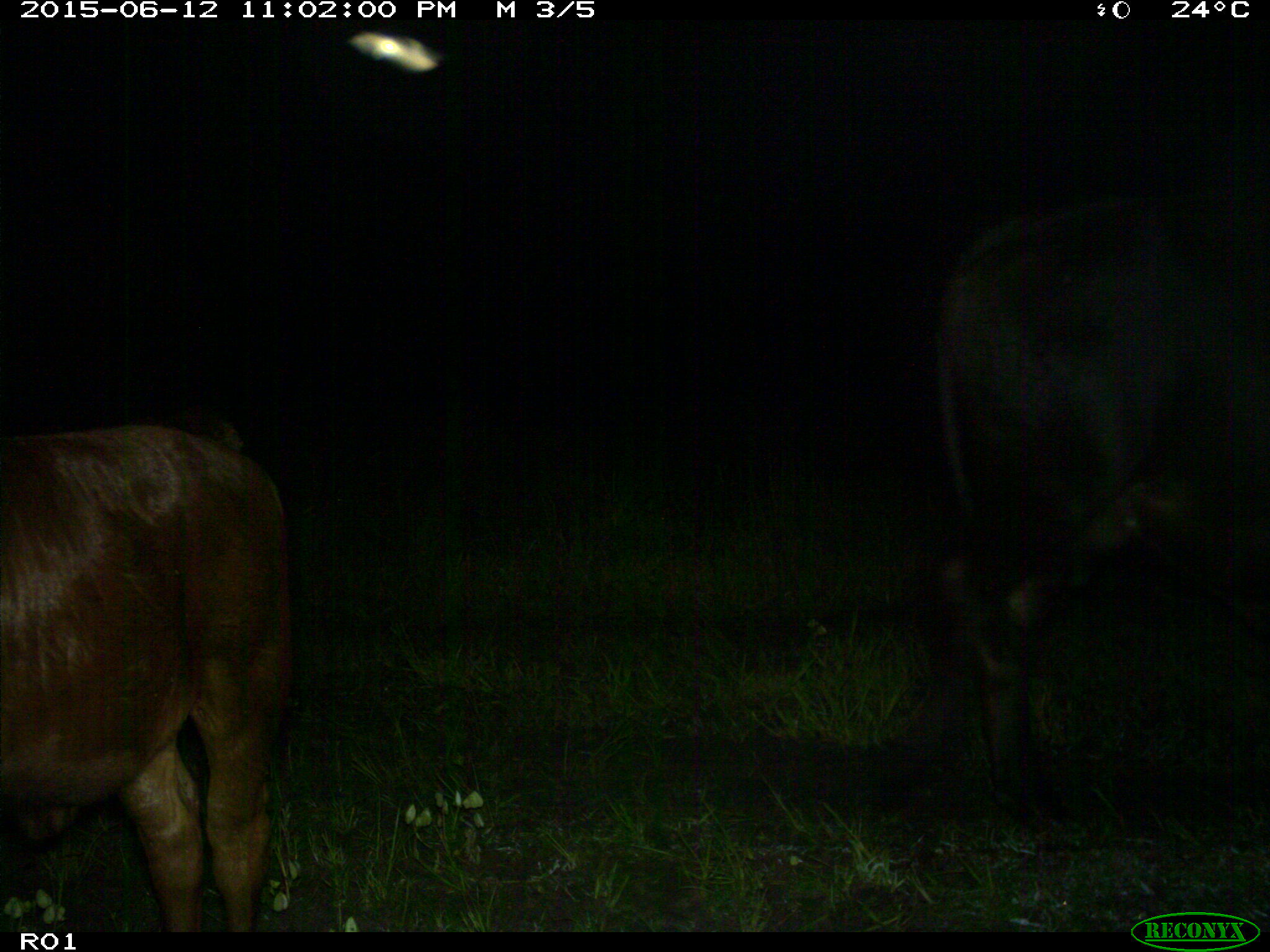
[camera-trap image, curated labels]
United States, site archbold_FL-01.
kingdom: Animalia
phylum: Chordata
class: Mammalia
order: Artiodactyla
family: Bovidae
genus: Bos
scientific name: Bos taurus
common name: domestic cow